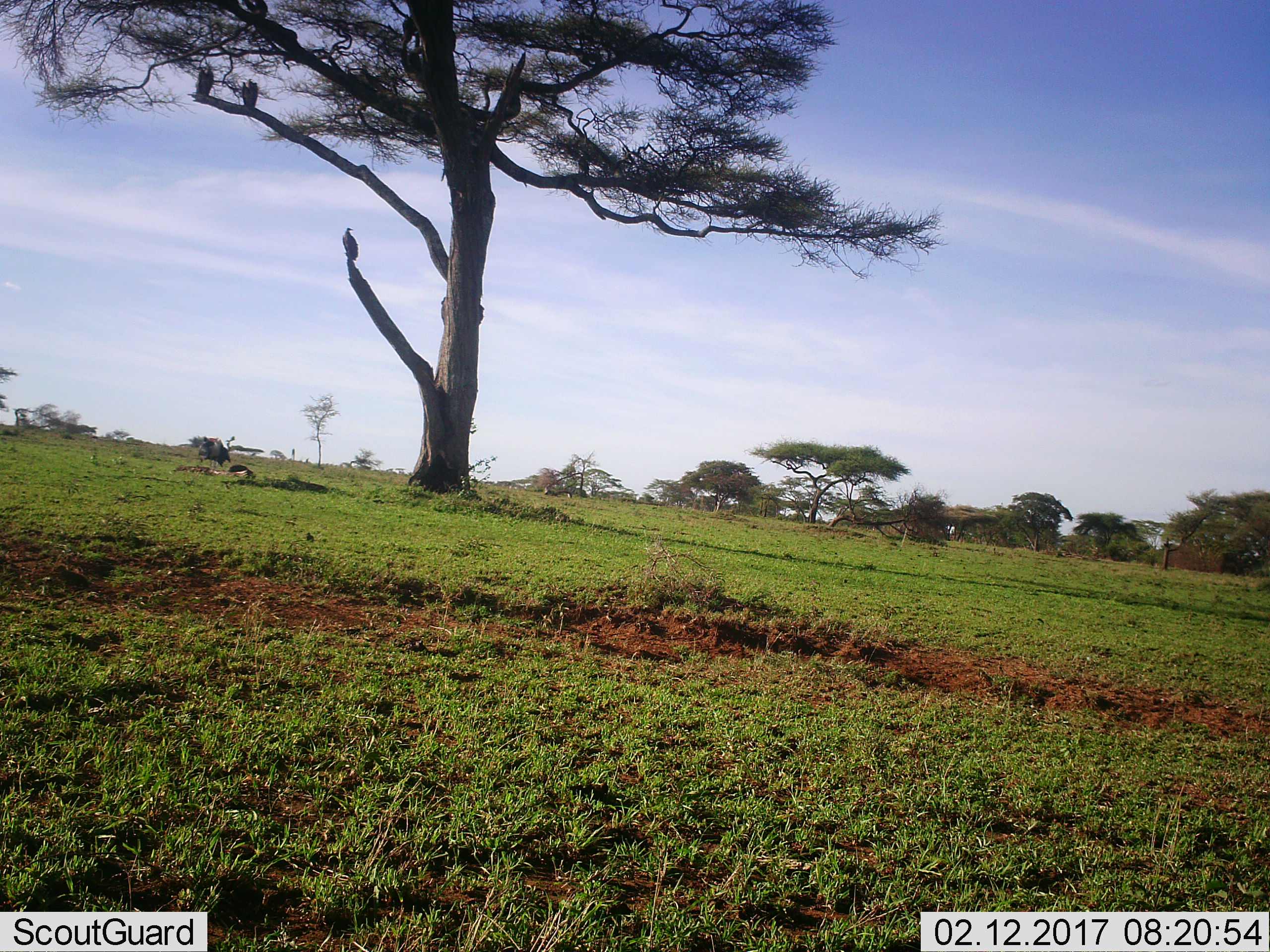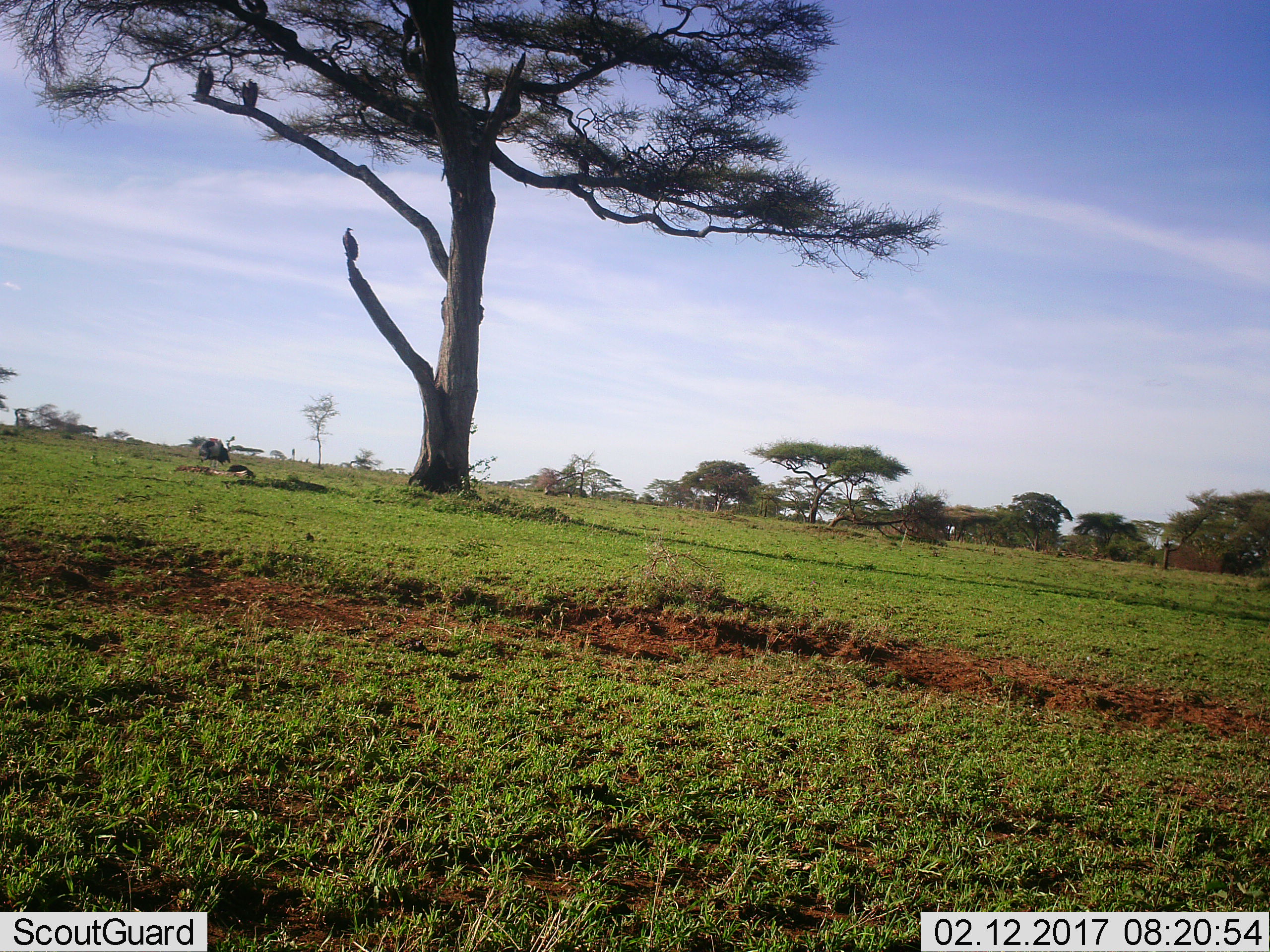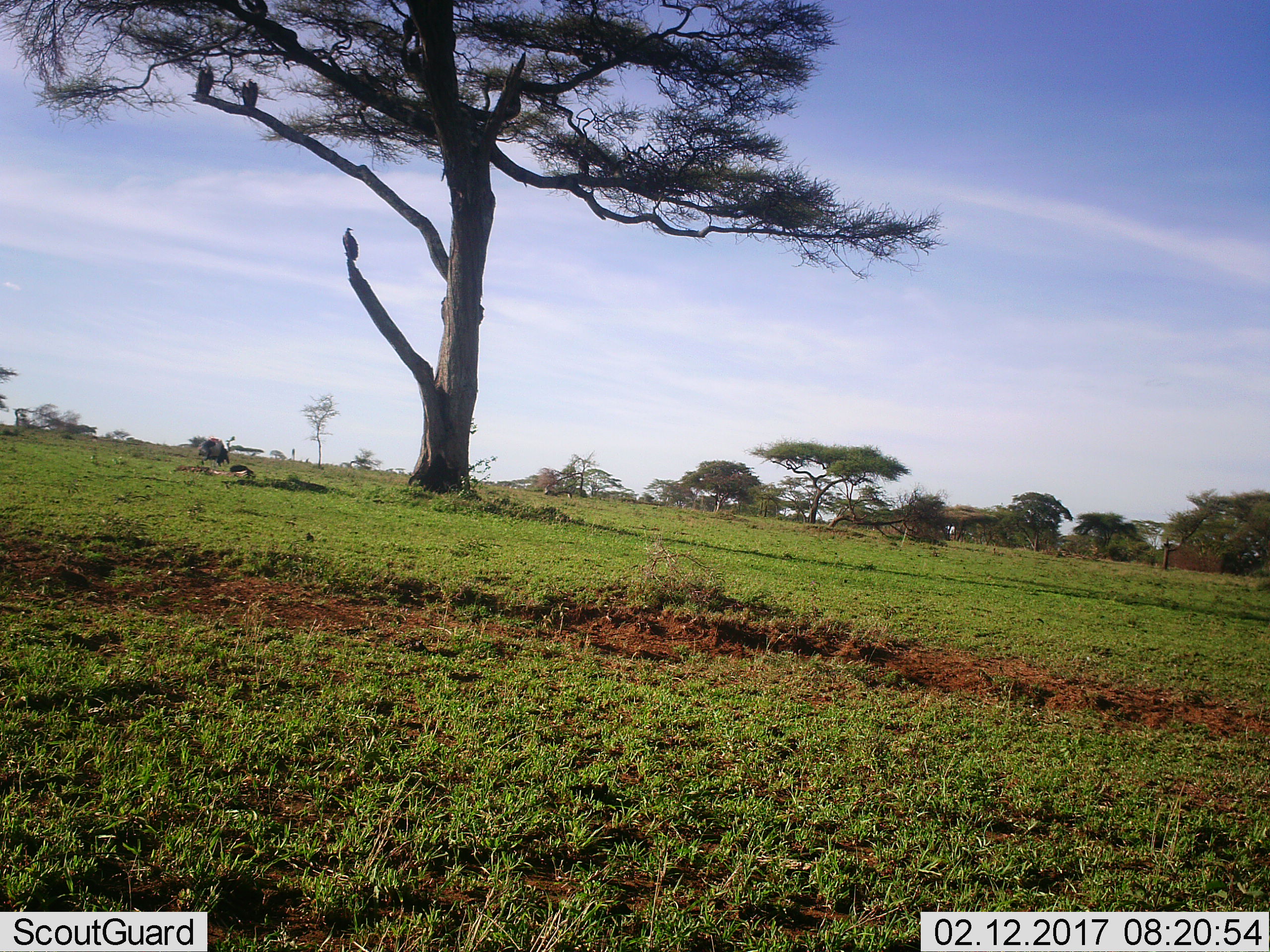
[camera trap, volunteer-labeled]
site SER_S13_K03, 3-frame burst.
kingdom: Animalia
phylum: Chordata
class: Aves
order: Accipitriformes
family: Accipitridae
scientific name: Accipitridae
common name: vulture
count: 3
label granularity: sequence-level